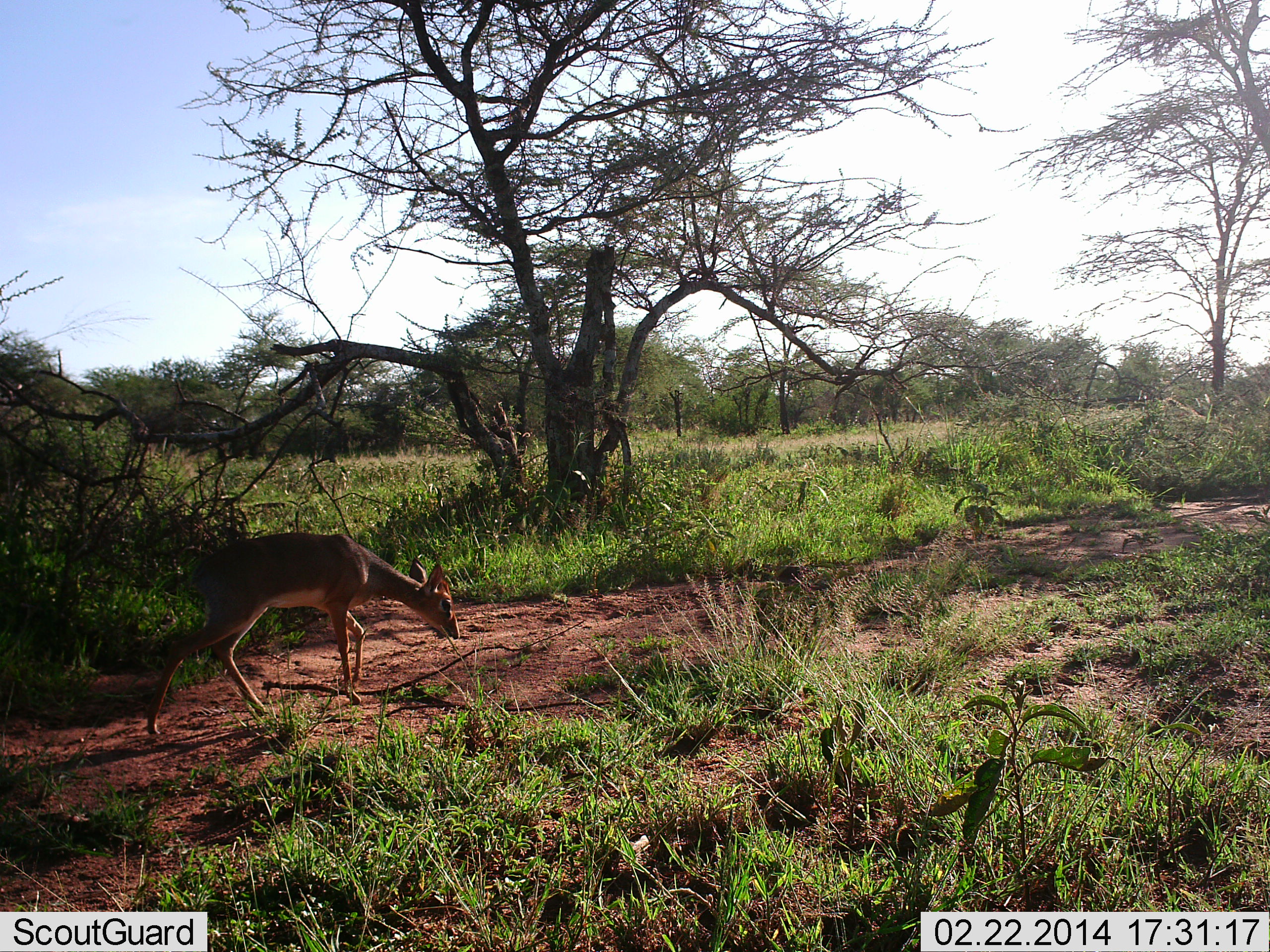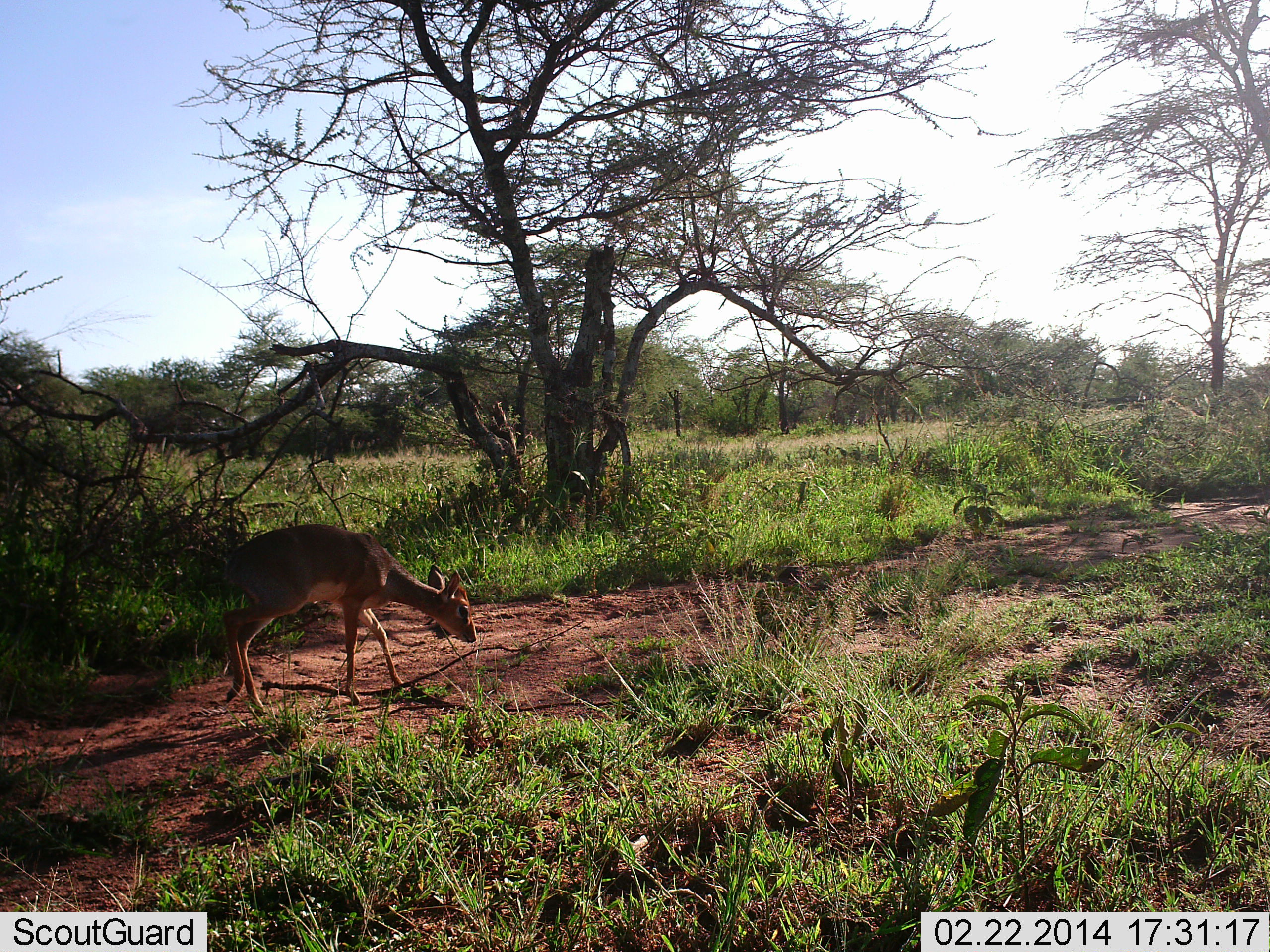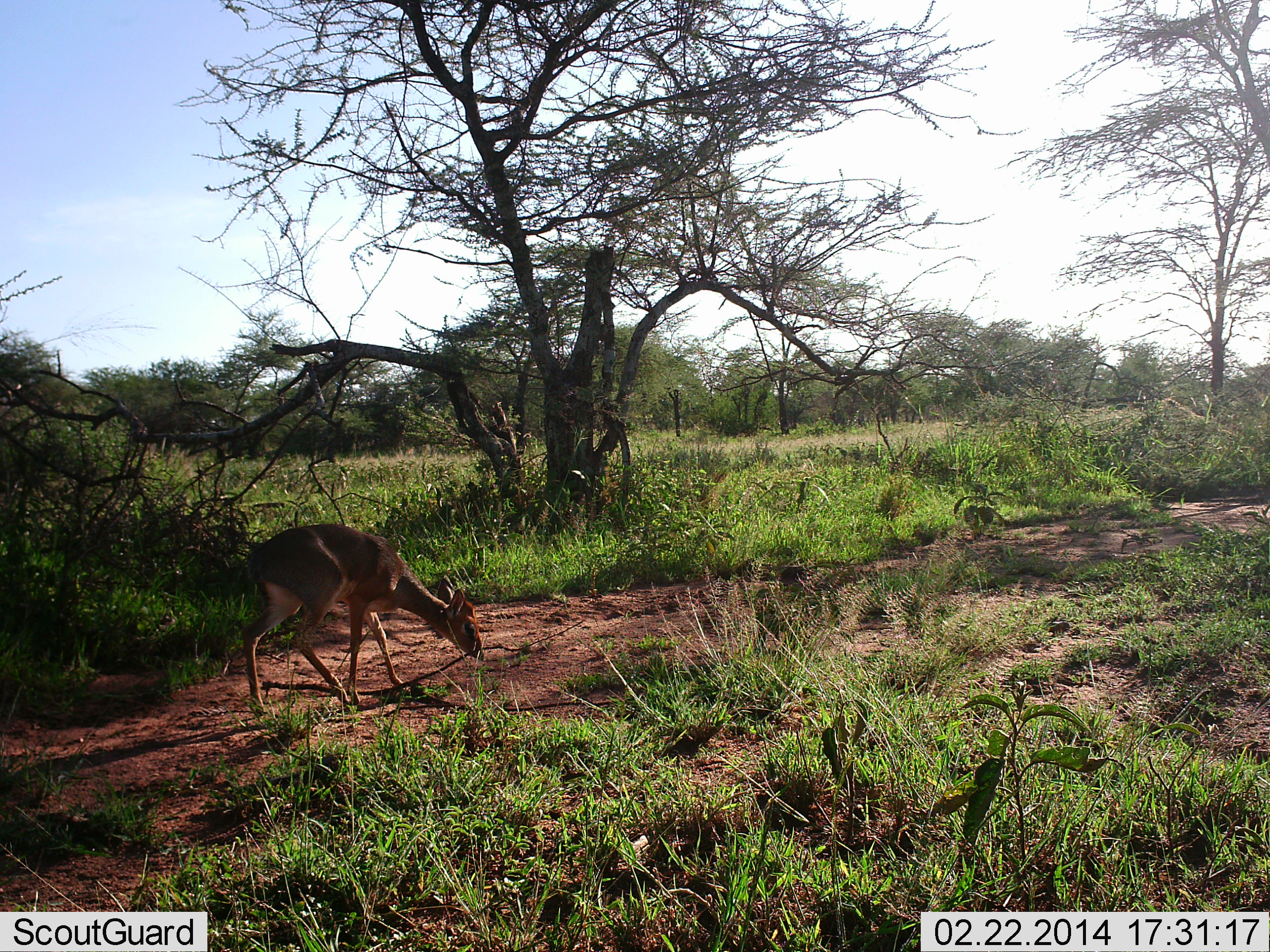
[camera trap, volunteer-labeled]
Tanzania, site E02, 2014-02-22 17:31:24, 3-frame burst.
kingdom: Animalia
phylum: Chordata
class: Mammalia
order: Artiodactyla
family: Bovidae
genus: Madoqua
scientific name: Madoqua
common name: dikdik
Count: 1.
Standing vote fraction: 20%.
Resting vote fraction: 0%.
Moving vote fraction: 60%.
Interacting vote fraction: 0%.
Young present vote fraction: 0%.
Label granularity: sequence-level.